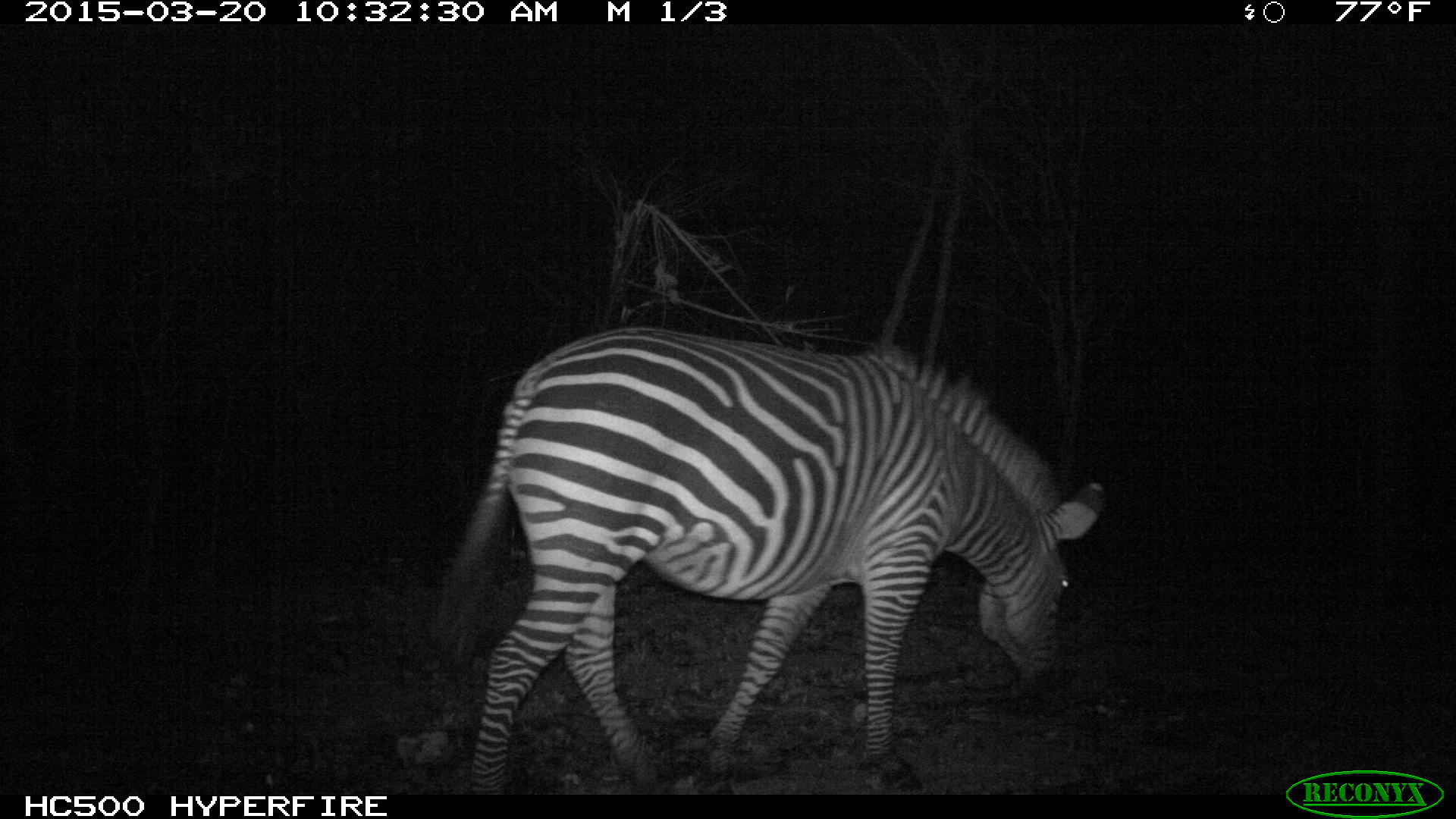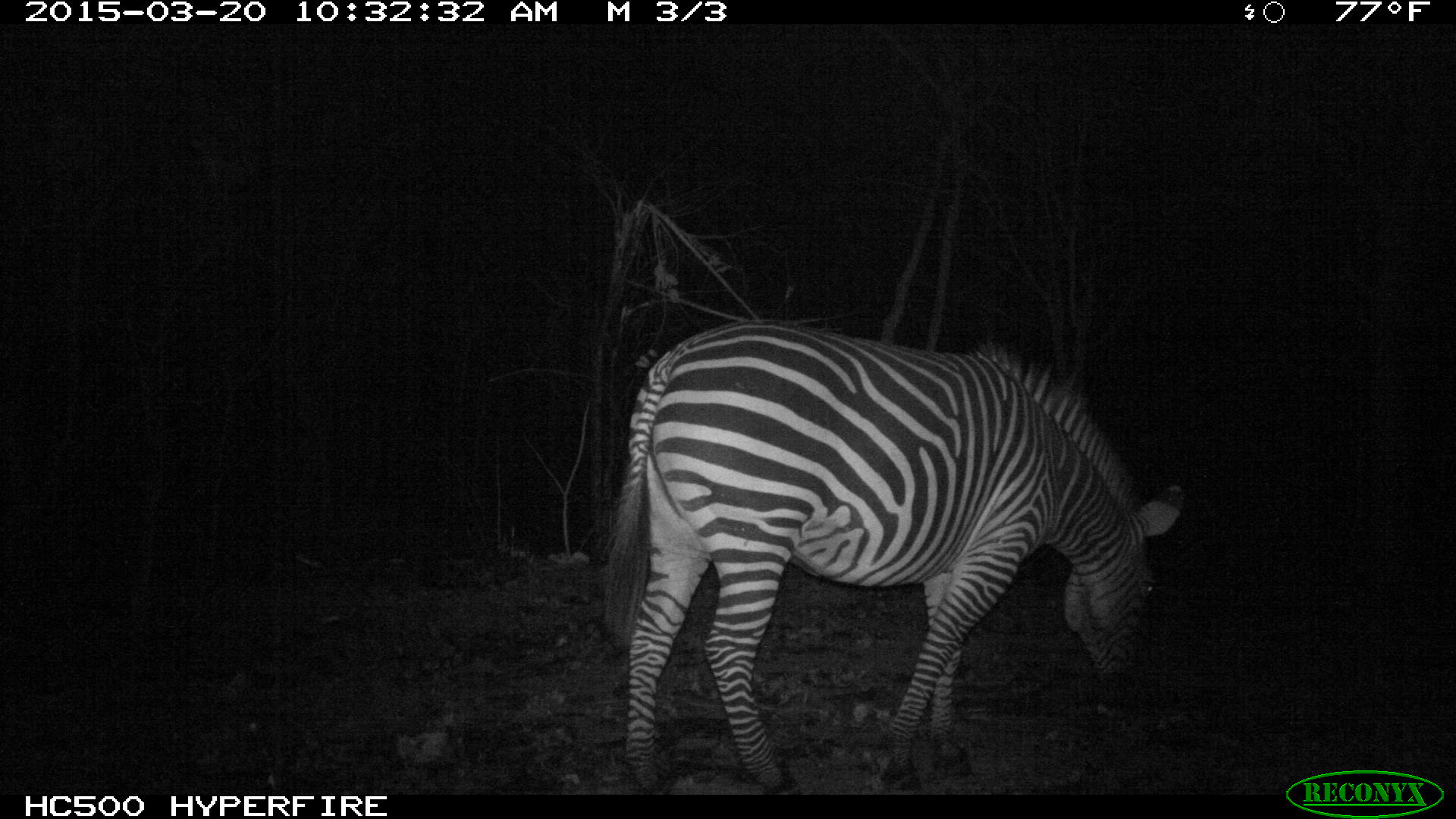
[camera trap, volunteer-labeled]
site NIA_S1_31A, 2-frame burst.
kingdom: Animalia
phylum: Chordata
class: Mammalia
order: Perissodactyla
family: Equidae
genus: Equus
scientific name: Equus quagga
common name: plains zebra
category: zebraplains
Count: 1.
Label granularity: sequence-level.